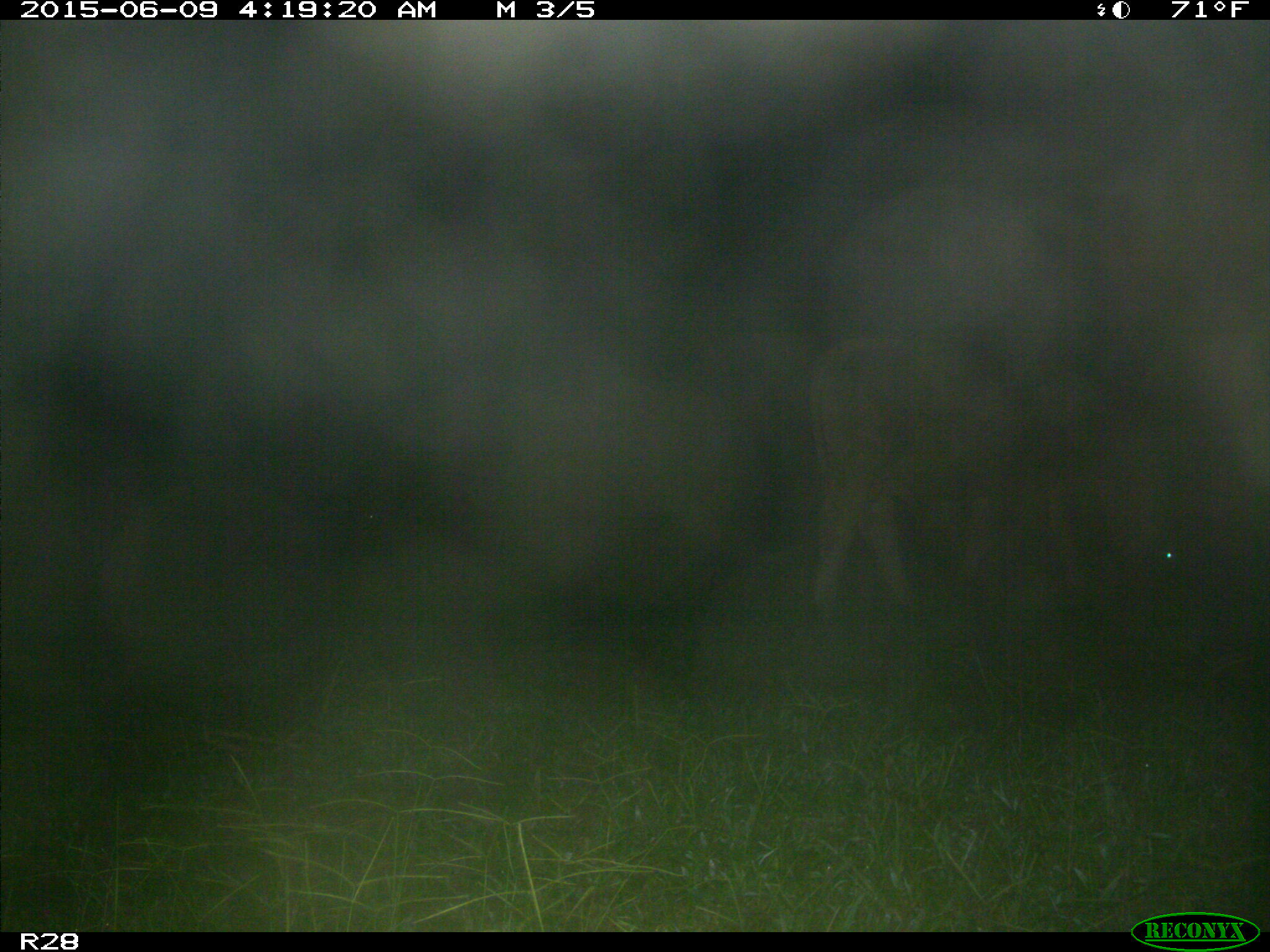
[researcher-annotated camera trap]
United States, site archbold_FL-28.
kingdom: Animalia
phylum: Chordata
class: Mammalia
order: Artiodactyla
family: Bovidae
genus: Bos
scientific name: Bos taurus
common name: domestic cow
Bos taurus (domestic cow).